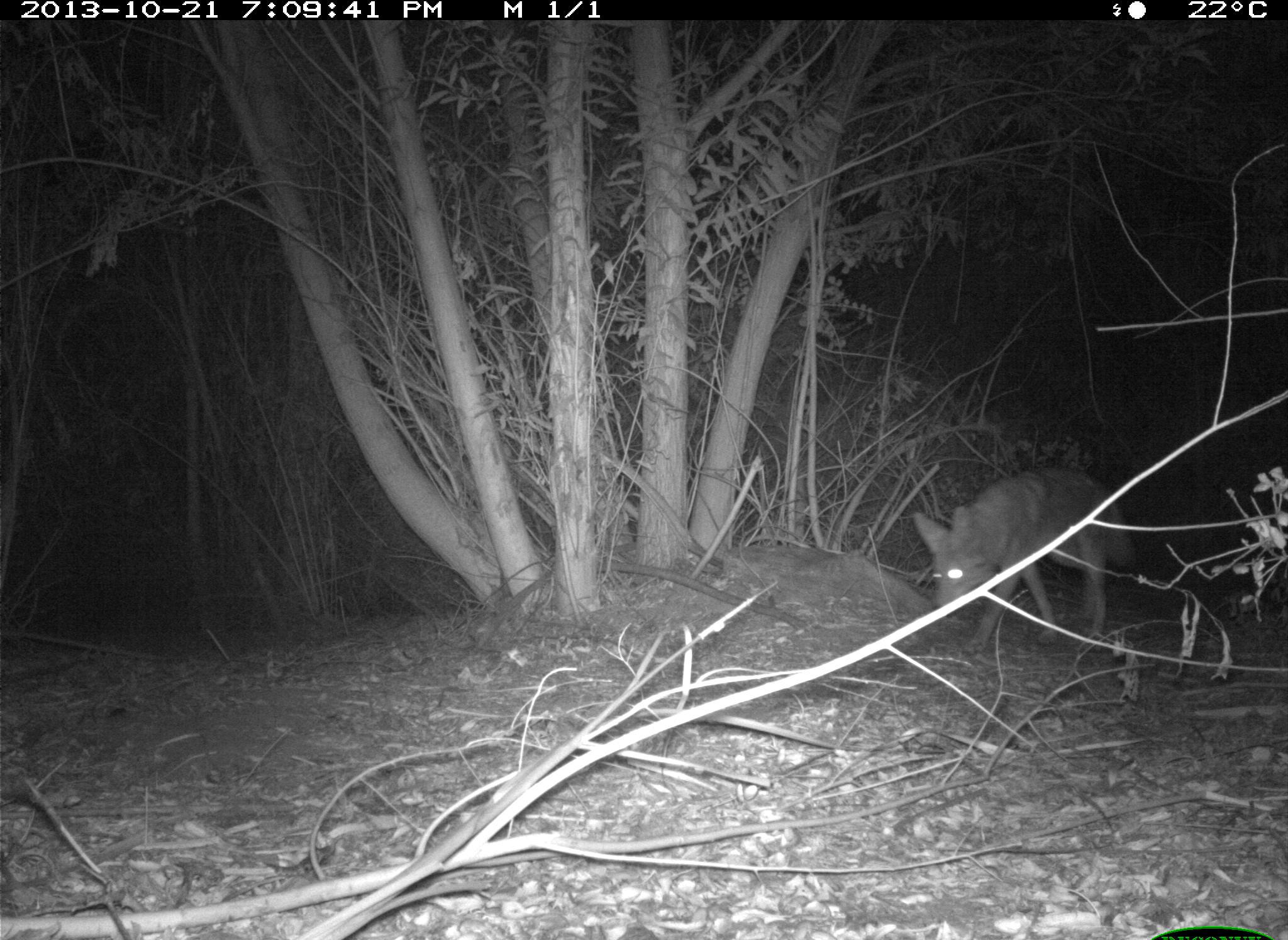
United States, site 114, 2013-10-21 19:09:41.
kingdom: Animalia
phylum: Chordata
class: Mammalia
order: Carnivora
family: Canidae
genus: Canis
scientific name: Canis latrans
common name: coyote